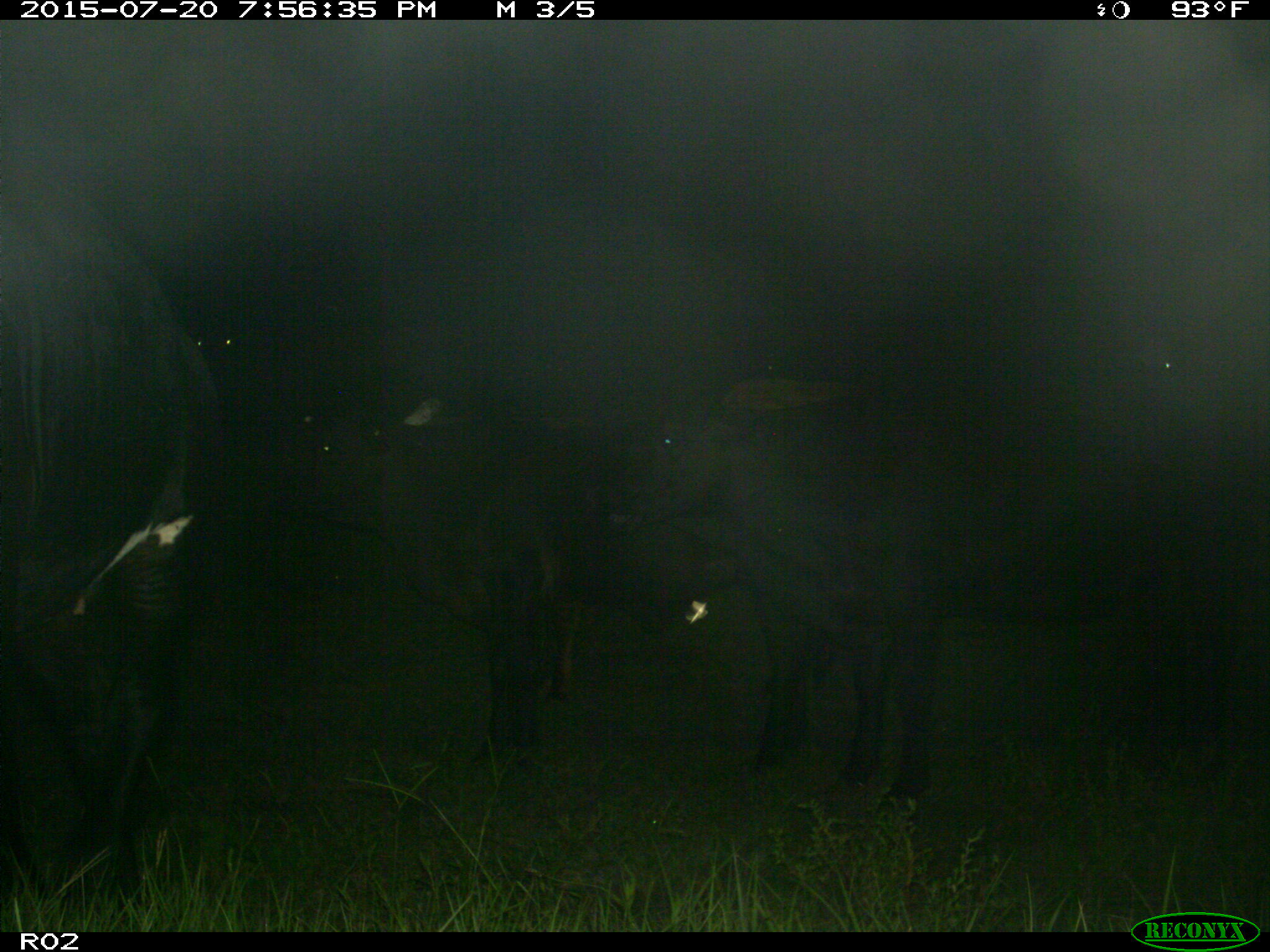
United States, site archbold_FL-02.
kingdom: Animalia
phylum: Chordata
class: Mammalia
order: Artiodactyla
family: Bovidae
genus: Bos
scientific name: Bos taurus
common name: domestic cow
Bos taurus (domestic cow).